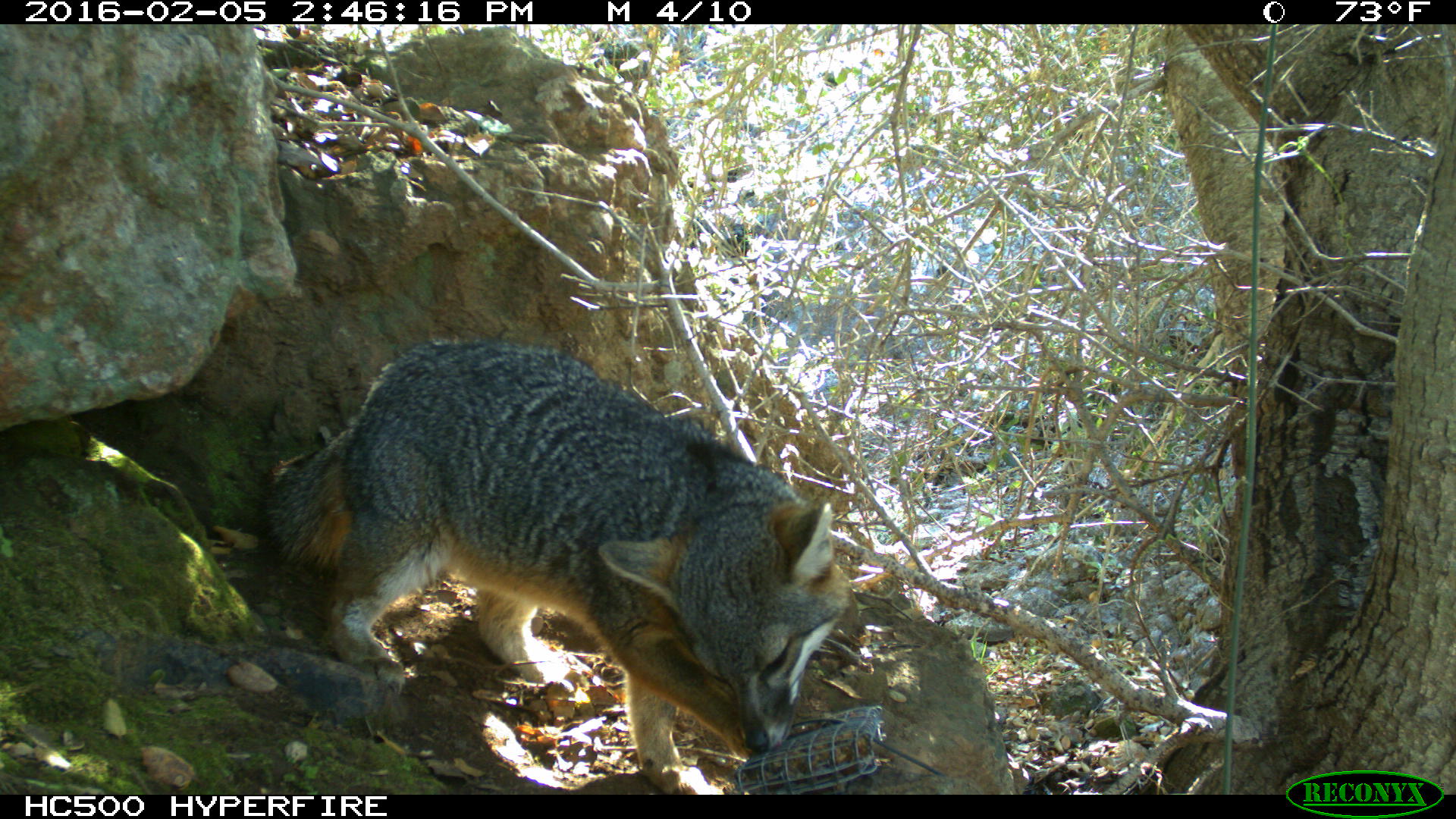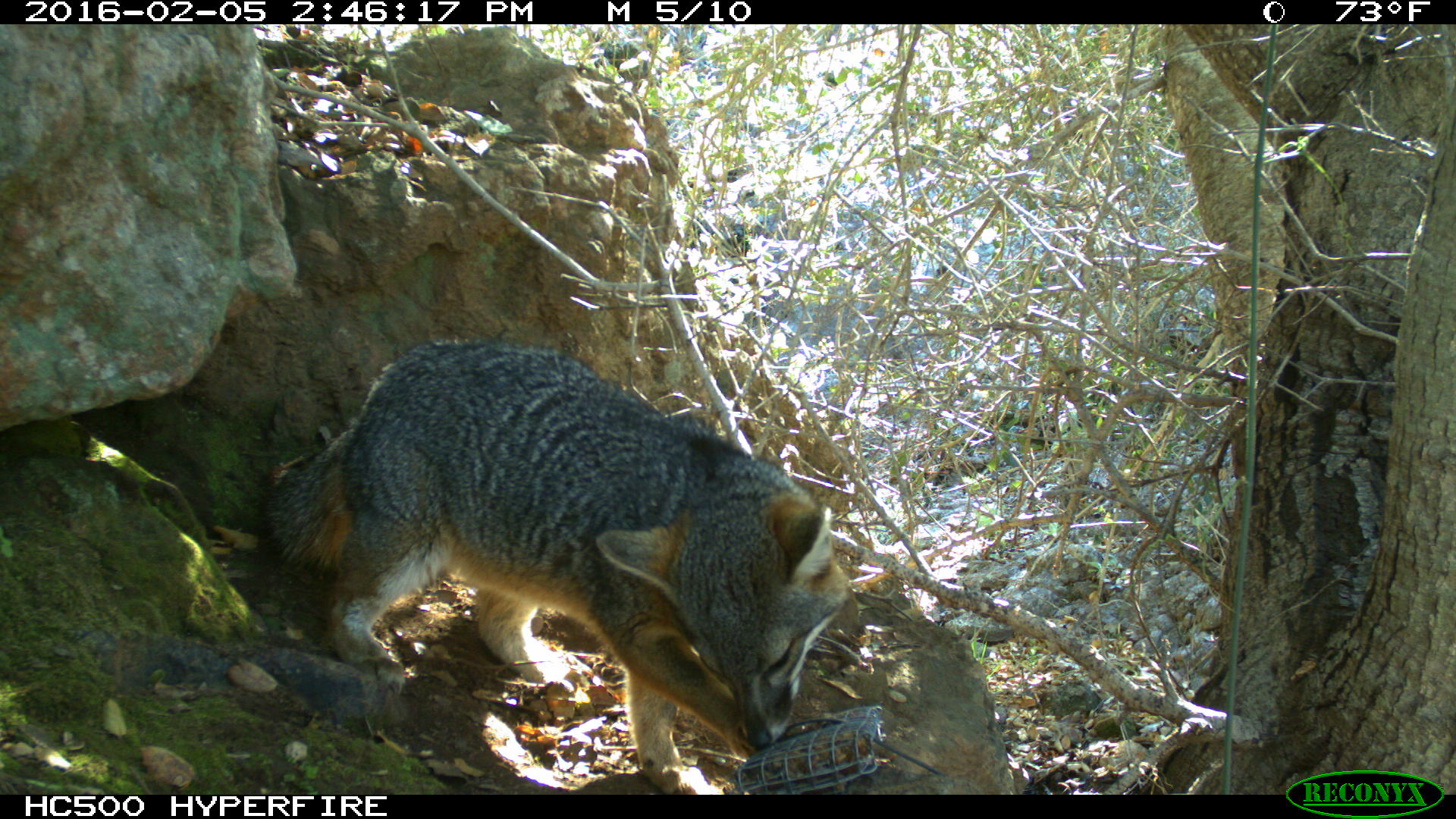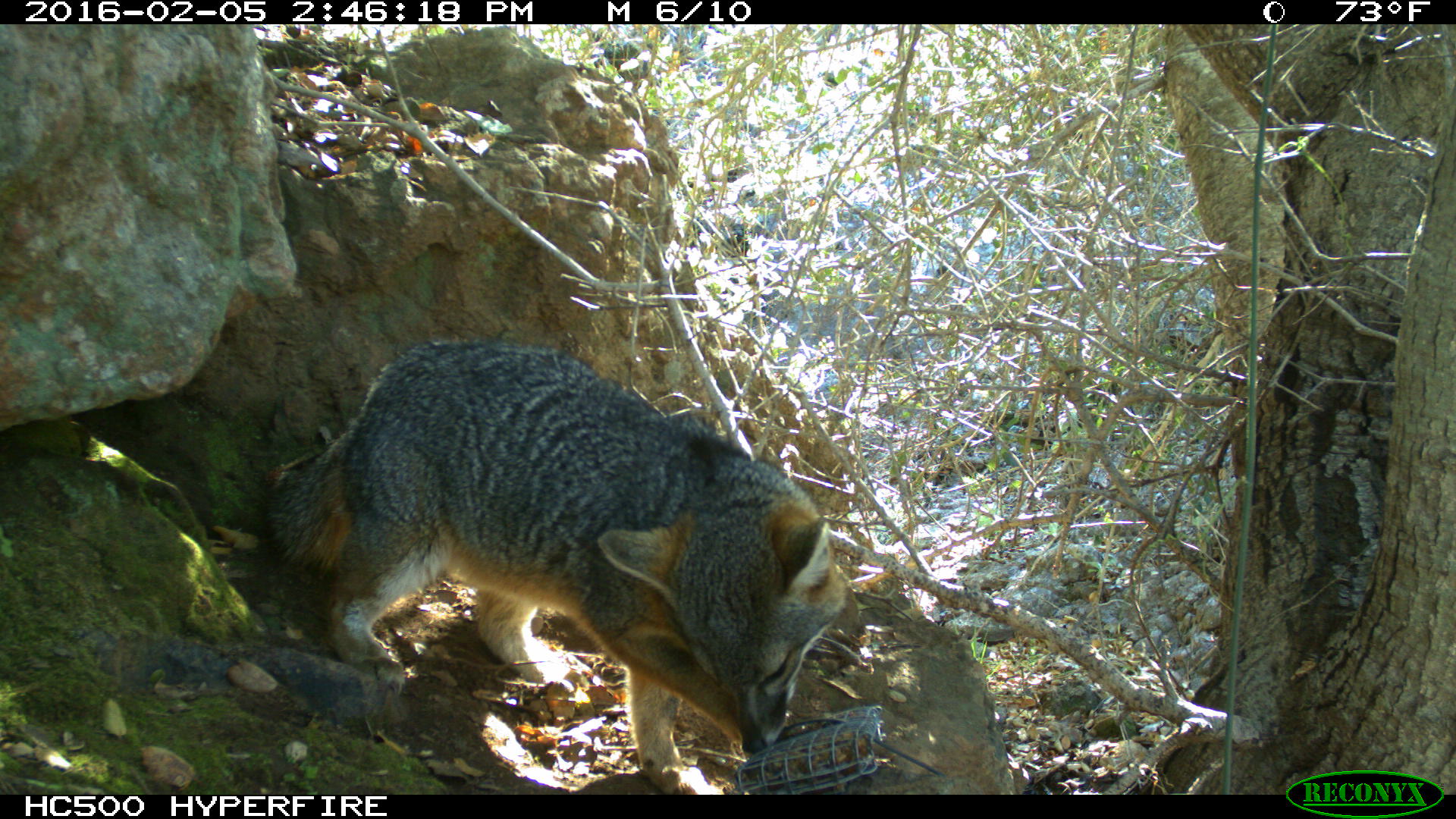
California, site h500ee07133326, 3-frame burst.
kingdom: Animalia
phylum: Chordata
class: Mammalia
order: Carnivora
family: Canidae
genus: Urocyon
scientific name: Urocyon littoralis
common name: island fox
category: fox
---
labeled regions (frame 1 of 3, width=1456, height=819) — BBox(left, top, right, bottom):
fox: BBox(259, 338, 852, 794)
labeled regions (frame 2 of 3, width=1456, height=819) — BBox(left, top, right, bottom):
fox: BBox(260, 338, 852, 794)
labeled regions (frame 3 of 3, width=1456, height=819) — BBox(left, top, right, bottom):
fox: BBox(259, 337, 846, 794)